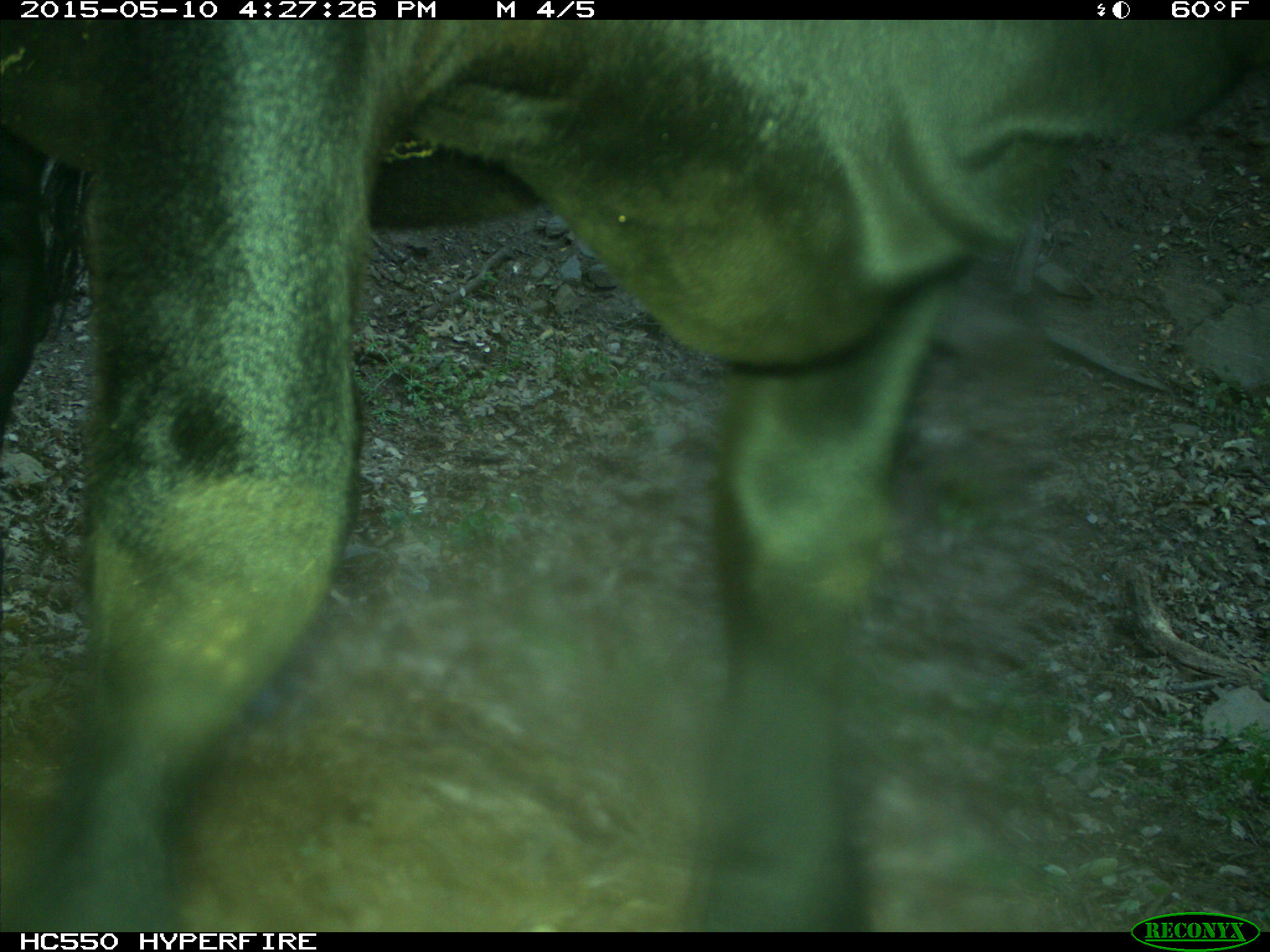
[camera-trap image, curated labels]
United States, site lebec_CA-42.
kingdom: Animalia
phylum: Chordata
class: Mammalia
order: Artiodactyla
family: Bovidae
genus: Bos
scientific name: Bos taurus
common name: domestic cow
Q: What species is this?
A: Bos taurus (domestic cow).